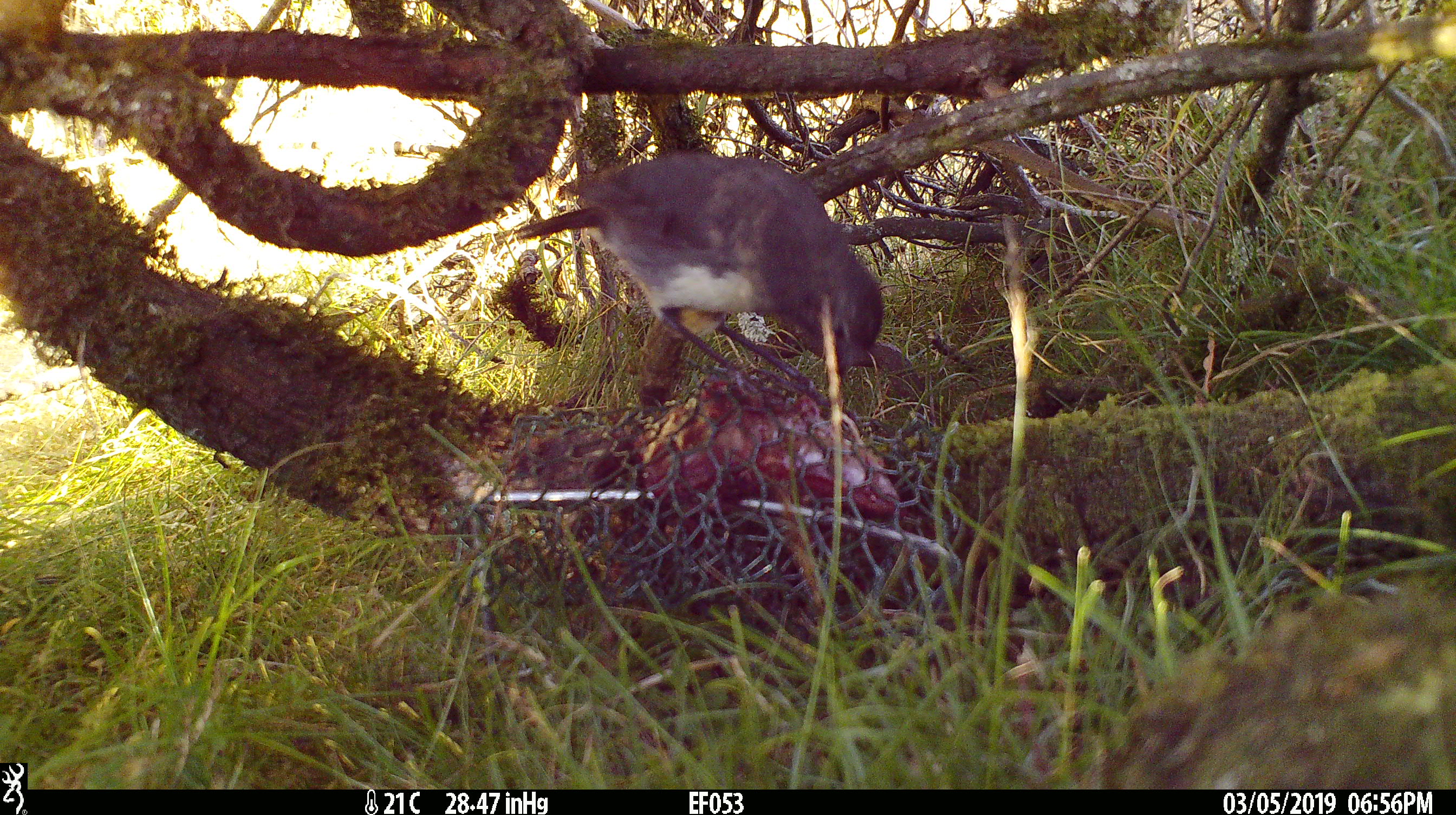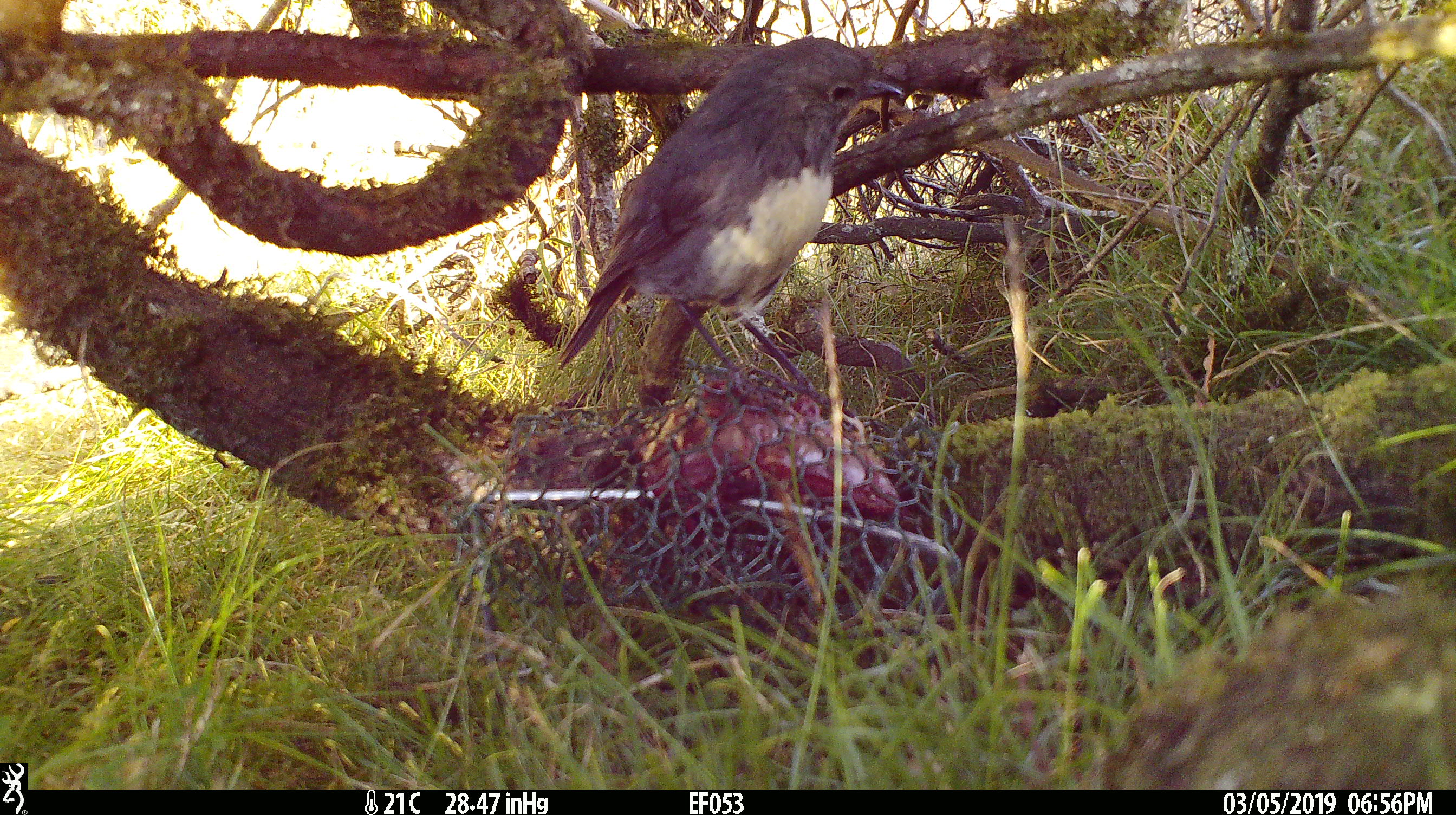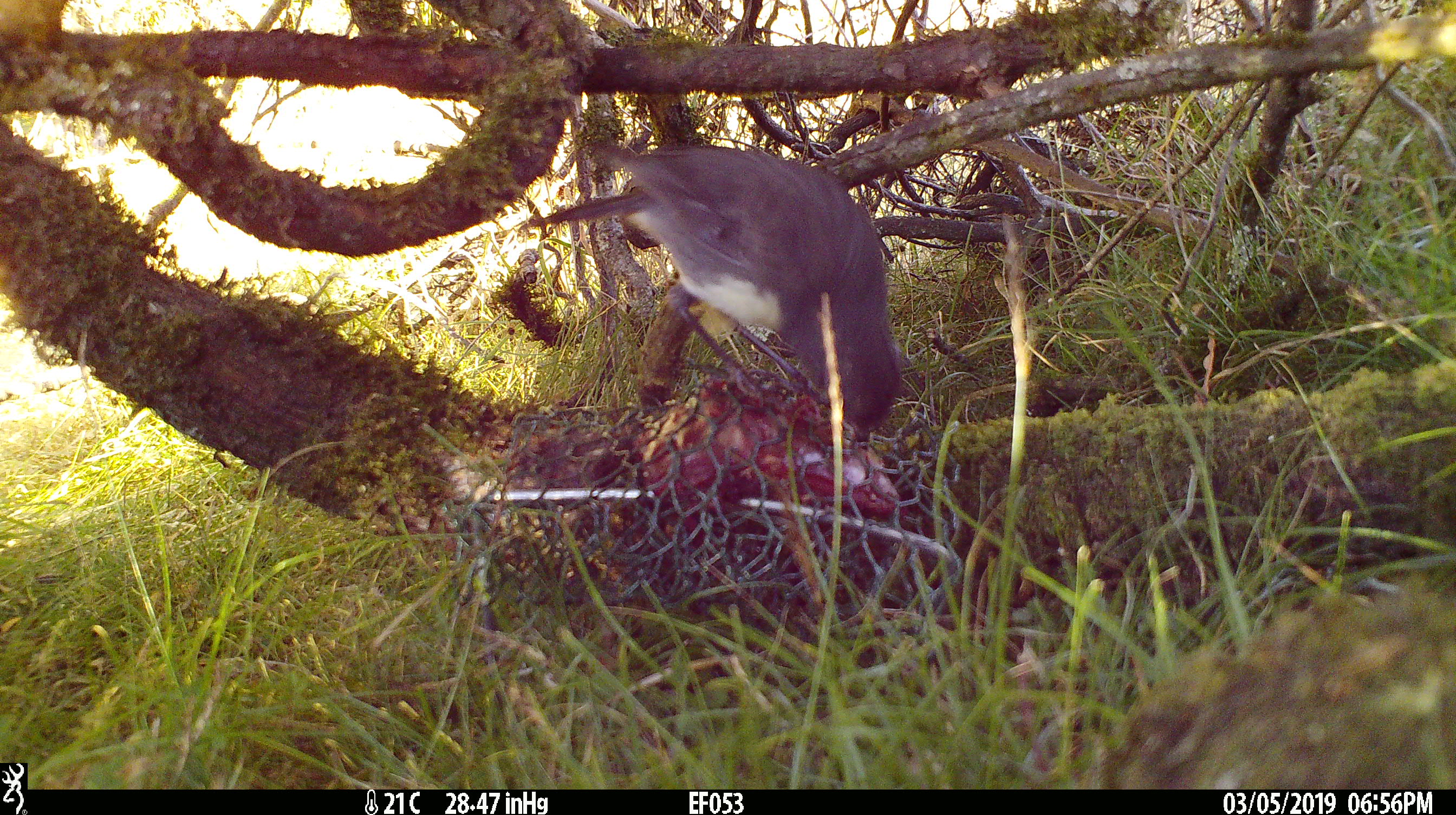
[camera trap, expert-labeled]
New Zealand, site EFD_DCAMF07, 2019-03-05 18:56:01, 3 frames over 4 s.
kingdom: Animalia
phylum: Chordata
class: Aves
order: Passeriformes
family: Petroicidae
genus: Petroica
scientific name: Petroica australis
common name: new zealand robin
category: robin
Robin (new zealand robin) (Petroica australis).